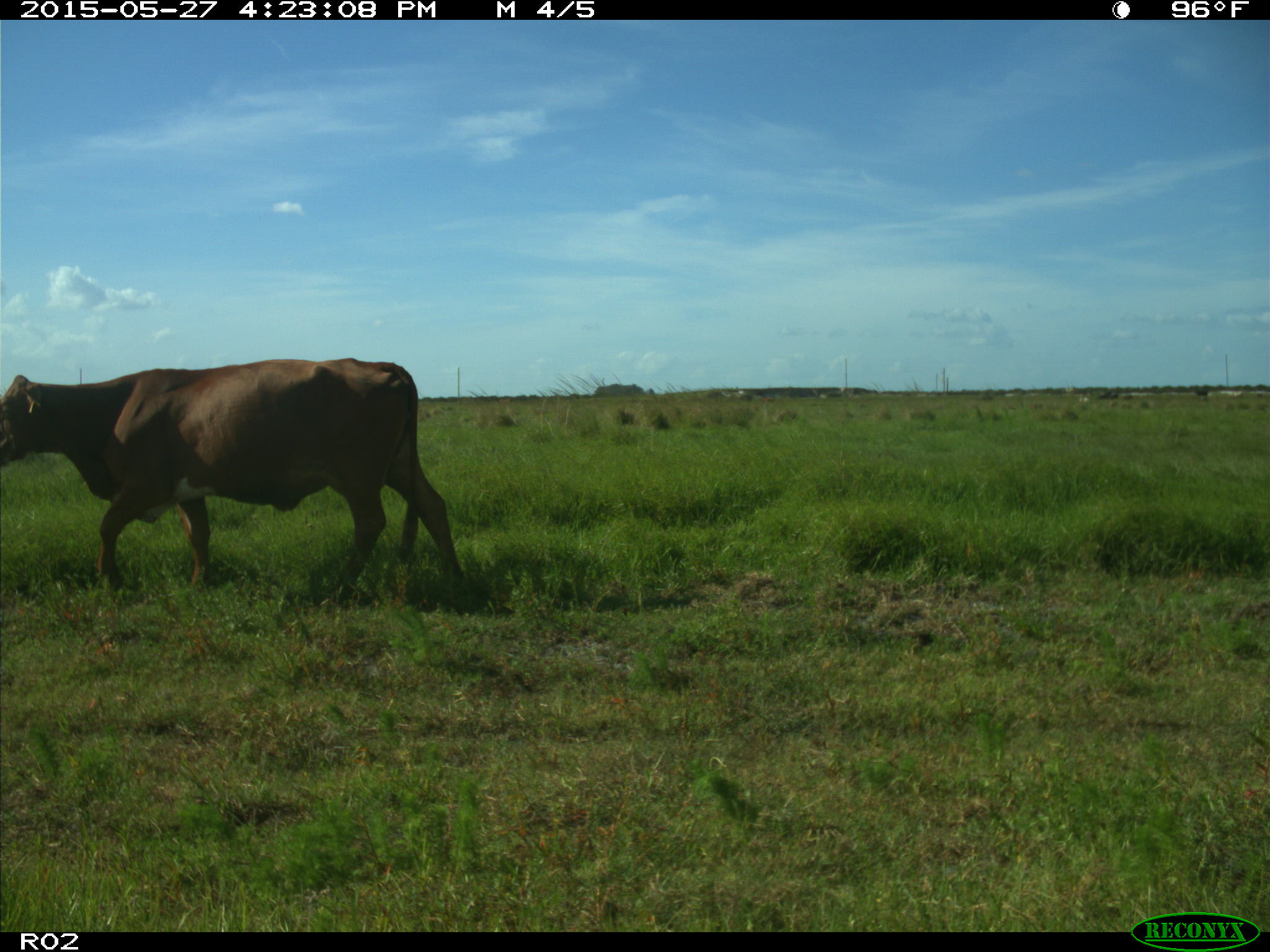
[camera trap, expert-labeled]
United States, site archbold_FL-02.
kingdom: Animalia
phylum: Chordata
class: Mammalia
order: Artiodactyla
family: Bovidae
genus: Bos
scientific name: Bos taurus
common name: domestic cow